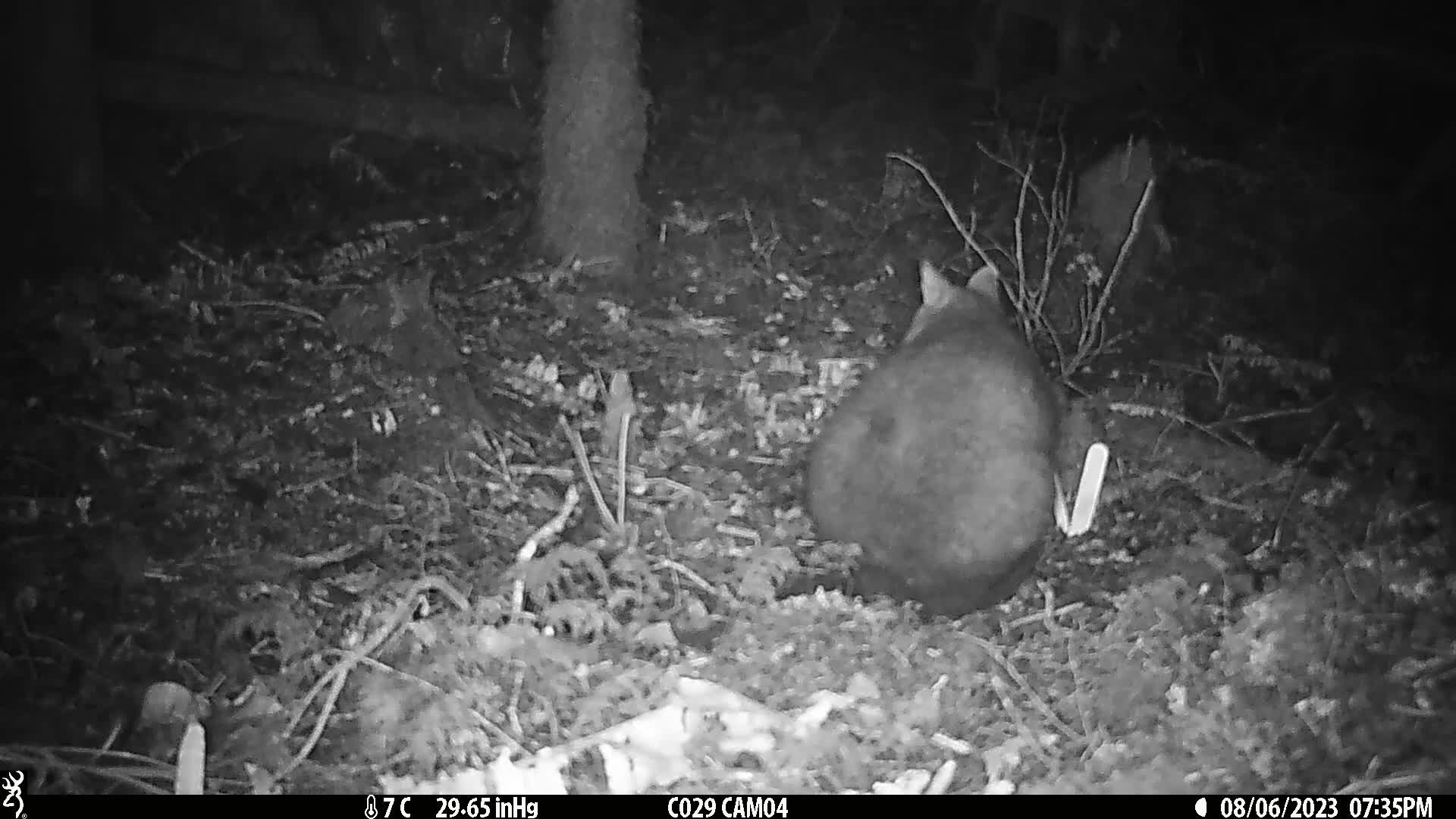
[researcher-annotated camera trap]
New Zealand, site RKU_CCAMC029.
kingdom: Animalia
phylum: Chordata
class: Mammalia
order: Diprotodontia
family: Phalangeridae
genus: Trichosurus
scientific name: Trichosurus vulpecula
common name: common brushtail possum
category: possum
Possum (common brushtail possum) (Trichosurus vulpecula).